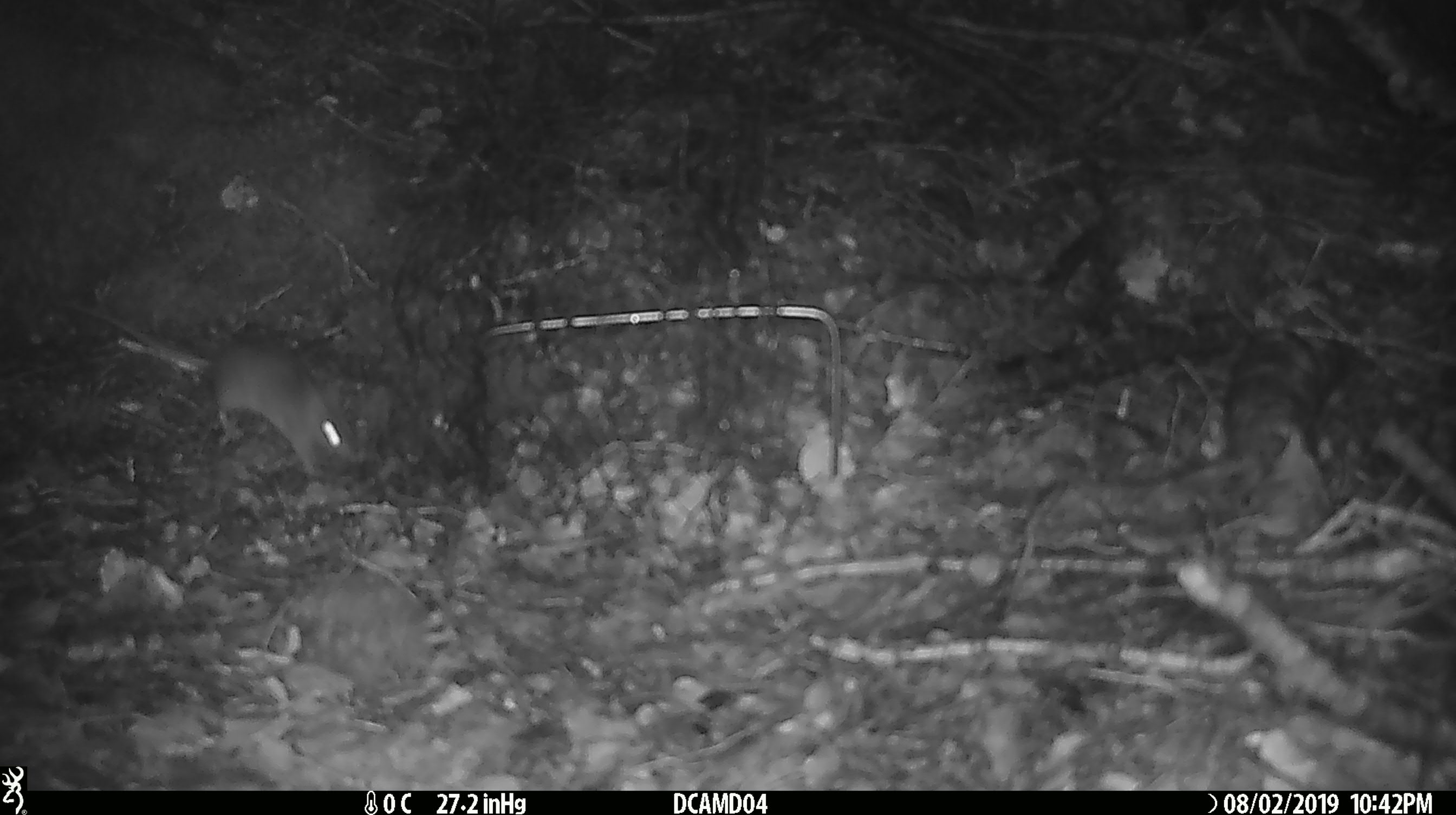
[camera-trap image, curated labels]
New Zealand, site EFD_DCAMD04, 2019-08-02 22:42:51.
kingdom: Animalia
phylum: Chordata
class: Mammalia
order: Rodentia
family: Muridae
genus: Mus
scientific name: Mus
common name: mouse